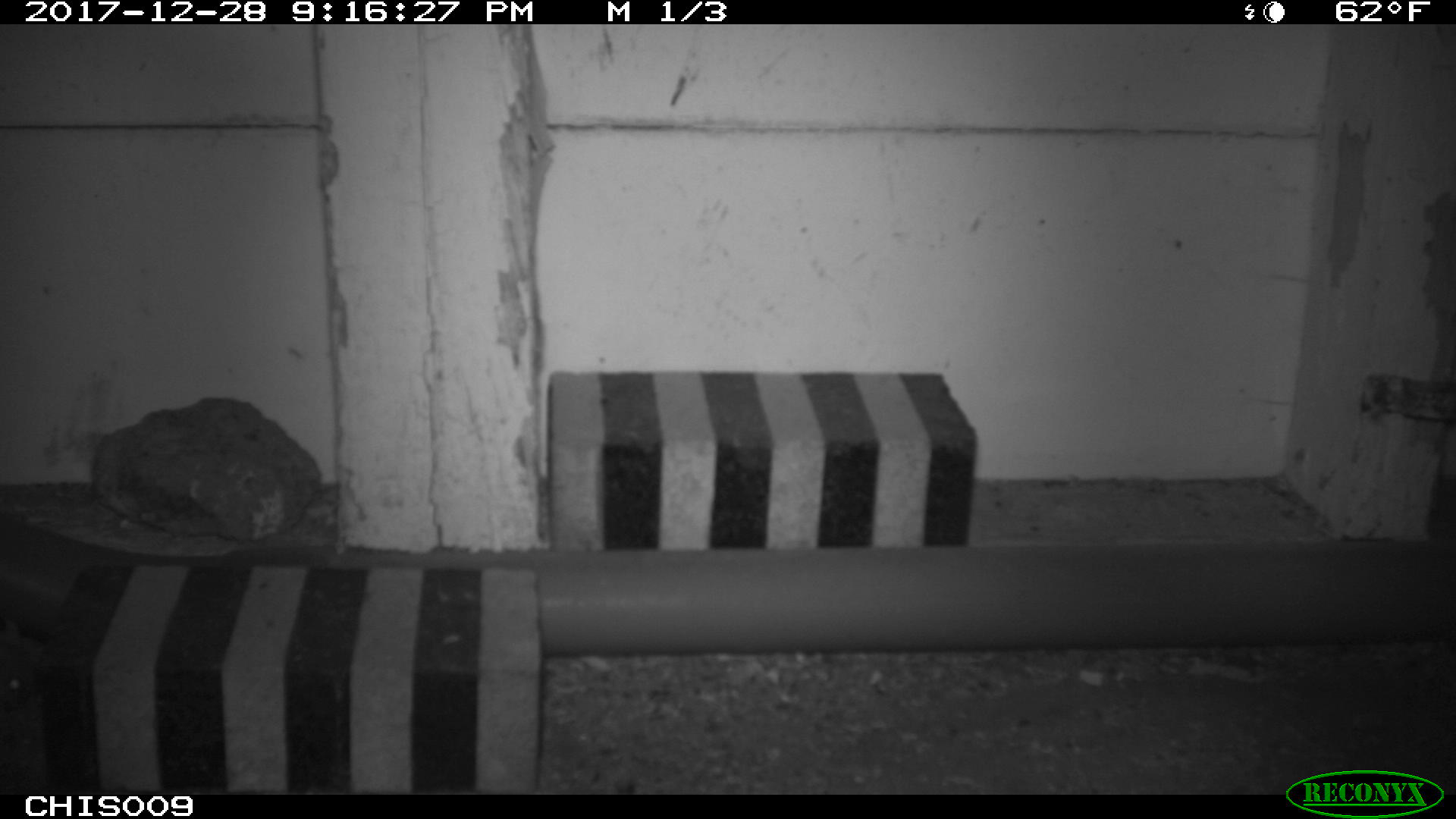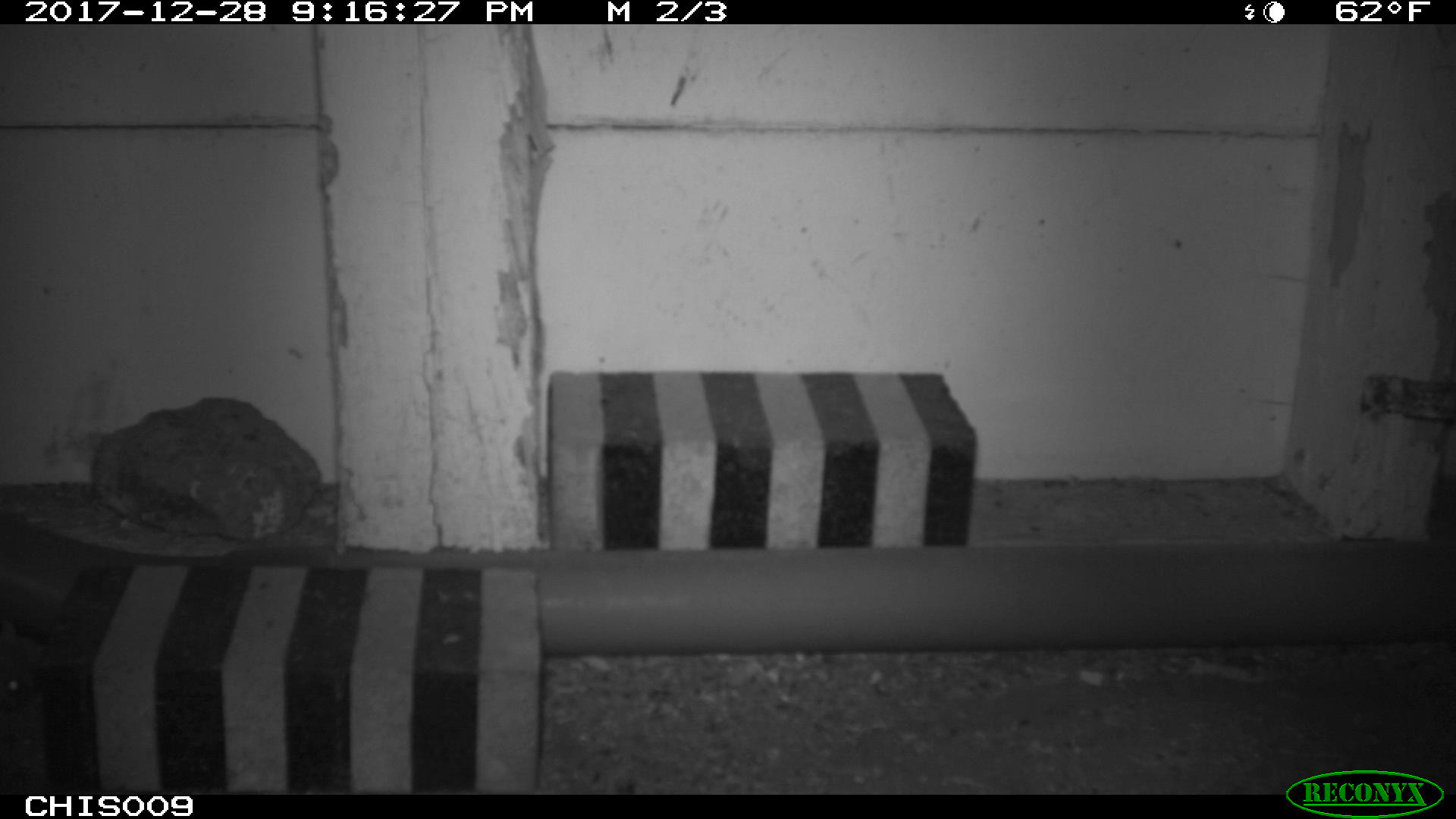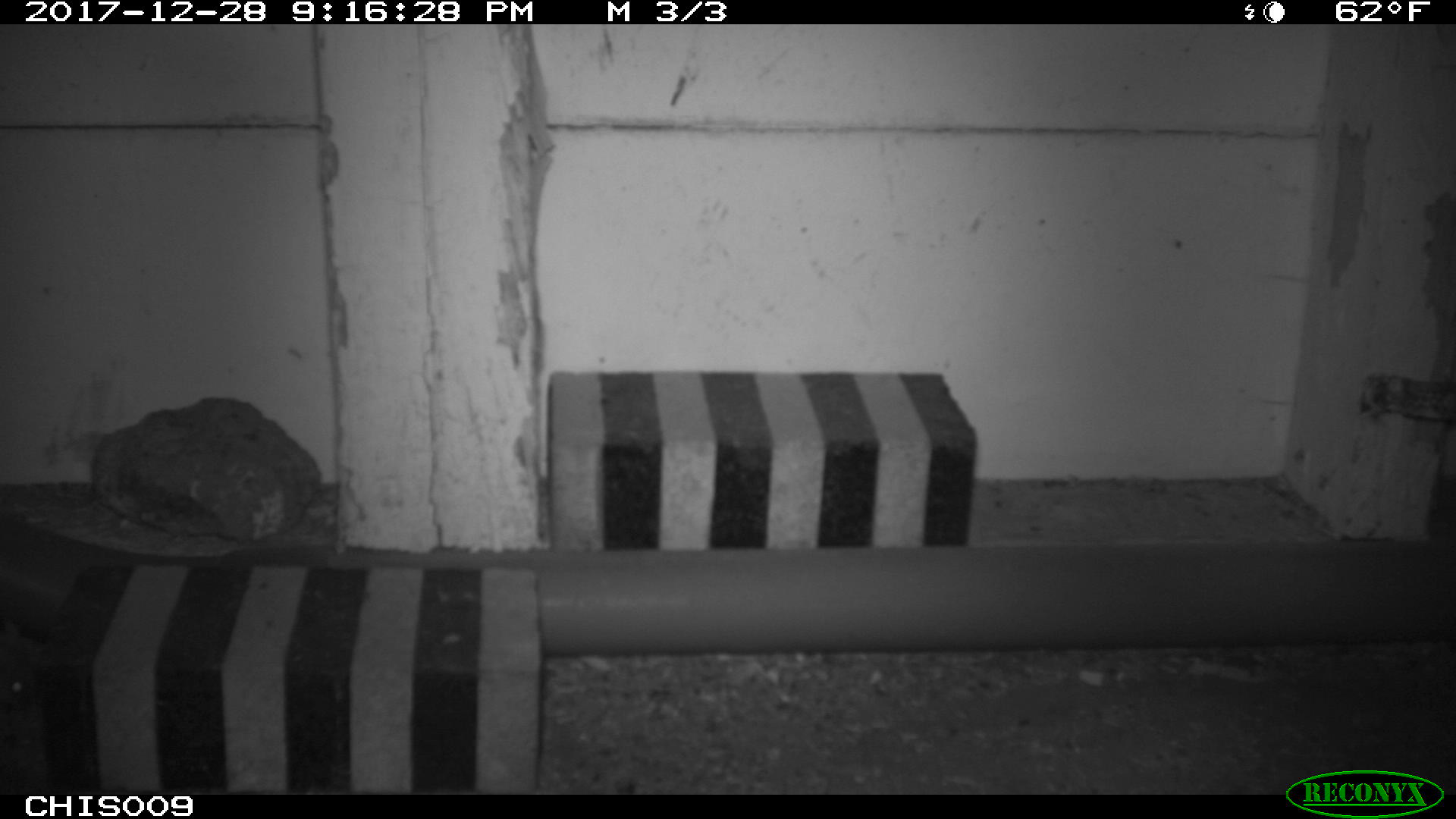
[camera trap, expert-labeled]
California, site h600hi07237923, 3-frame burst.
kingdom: Animalia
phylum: Chordata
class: Mammalia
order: Rodentia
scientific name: Rodentia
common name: rodent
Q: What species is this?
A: Rodent (Rodentia).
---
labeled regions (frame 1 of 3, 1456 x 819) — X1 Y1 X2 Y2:
rodent: 0 621 34 707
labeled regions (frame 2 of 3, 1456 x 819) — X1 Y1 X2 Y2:
rodent: 0 618 32 714